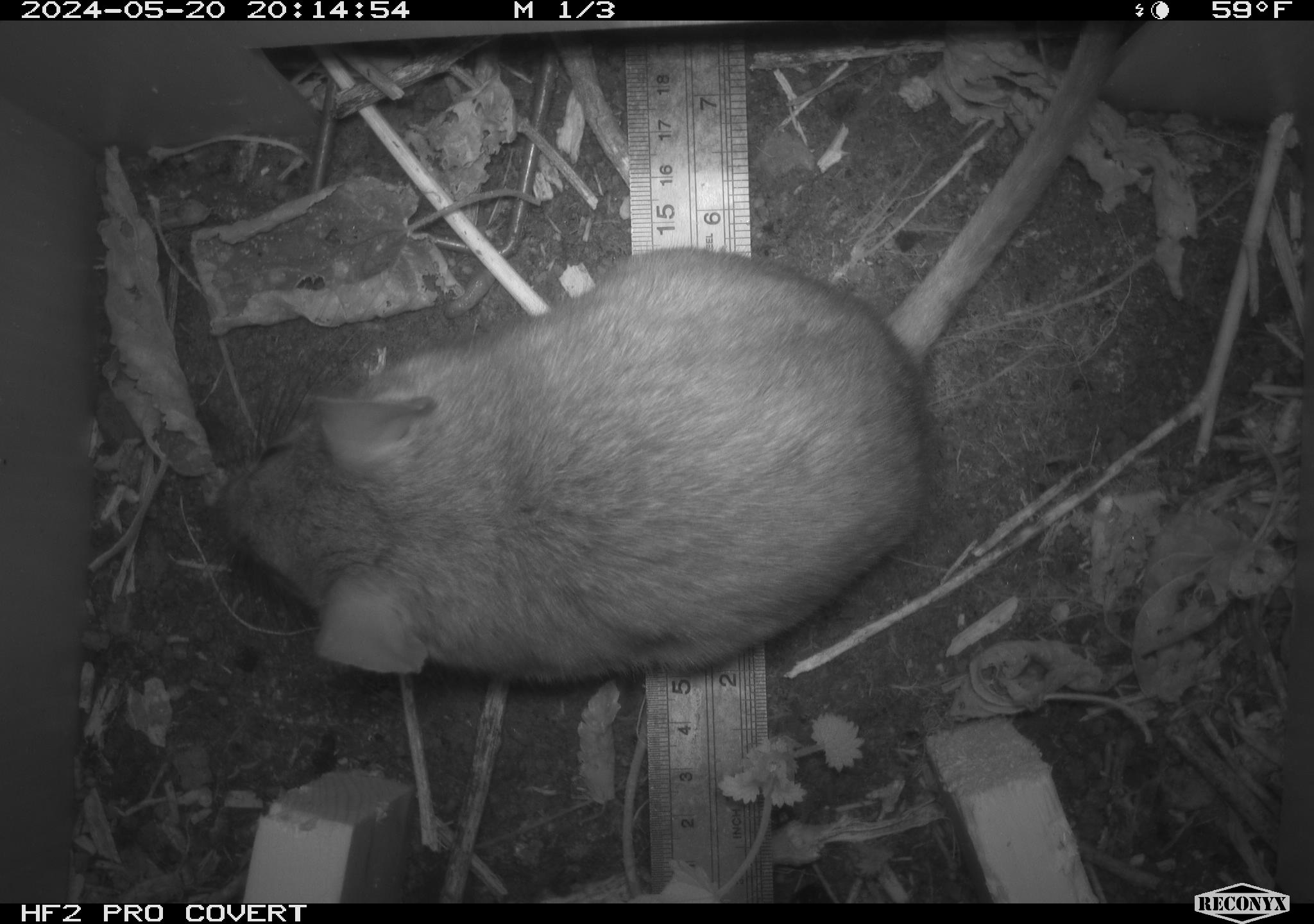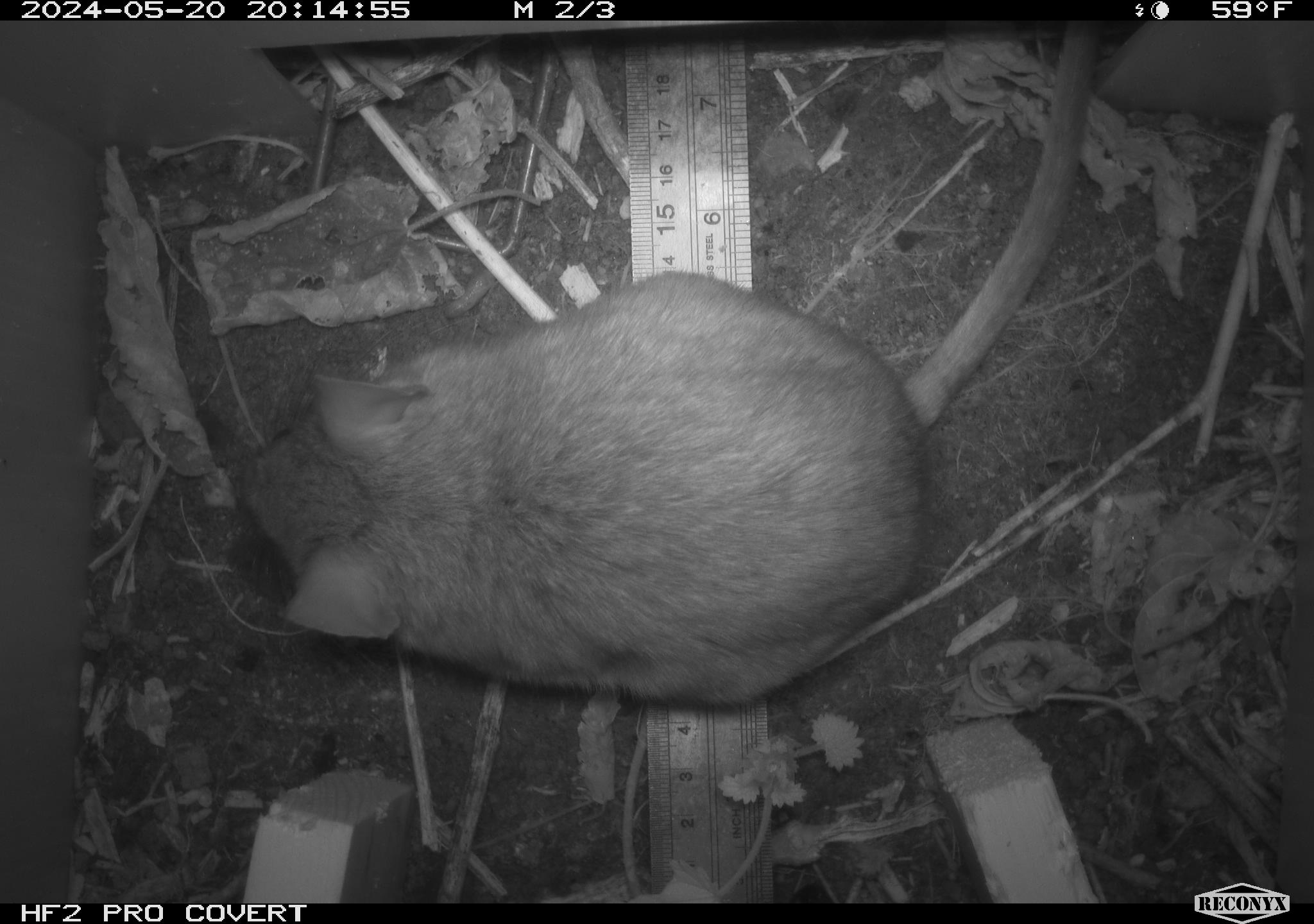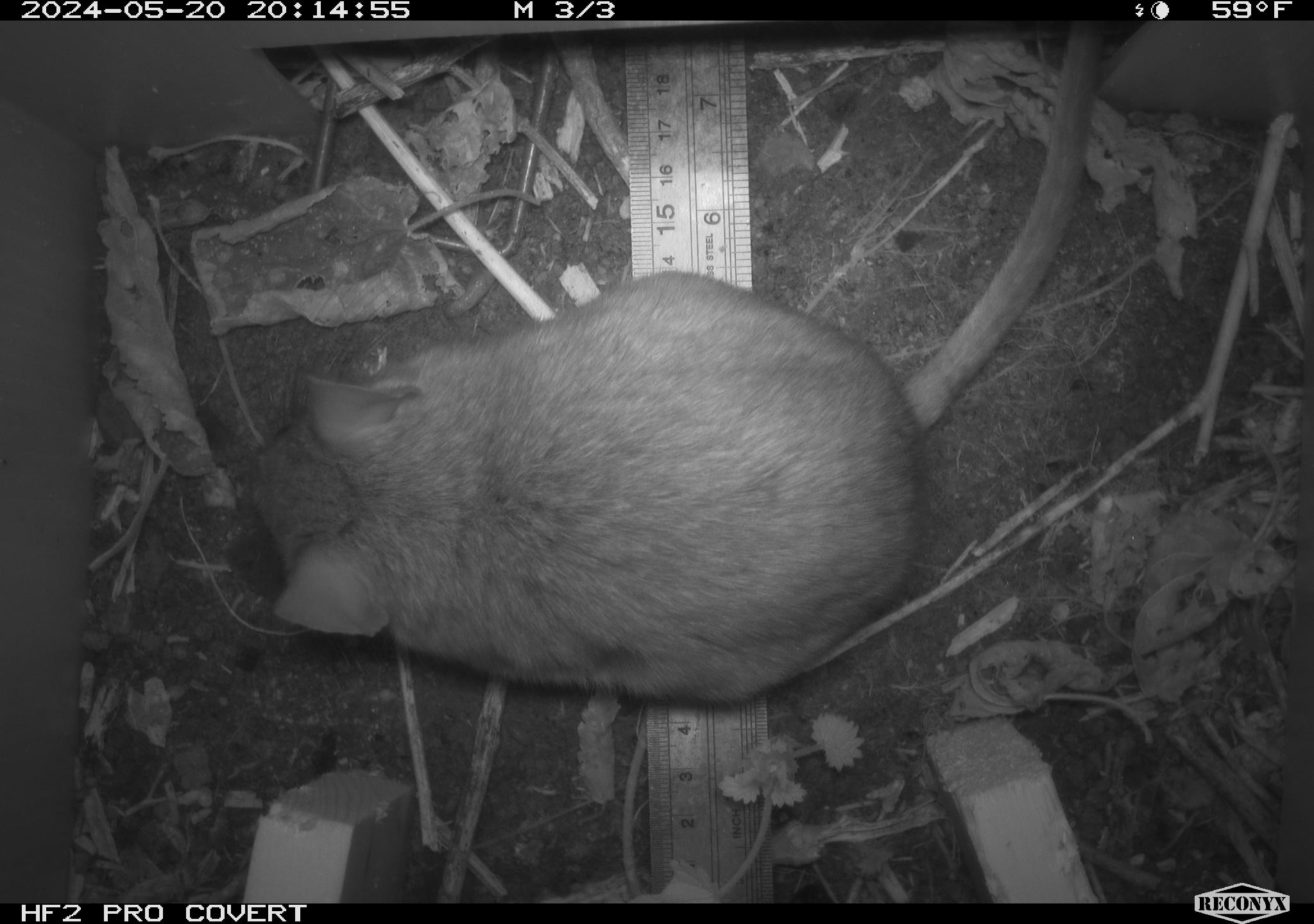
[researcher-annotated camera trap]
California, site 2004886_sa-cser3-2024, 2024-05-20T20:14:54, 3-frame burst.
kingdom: Animalia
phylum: Chordata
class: Mammalia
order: Rodentia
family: Muridae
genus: Rattus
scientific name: Rattus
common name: rat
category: rattus species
Rattus species (rat) (Rattus).